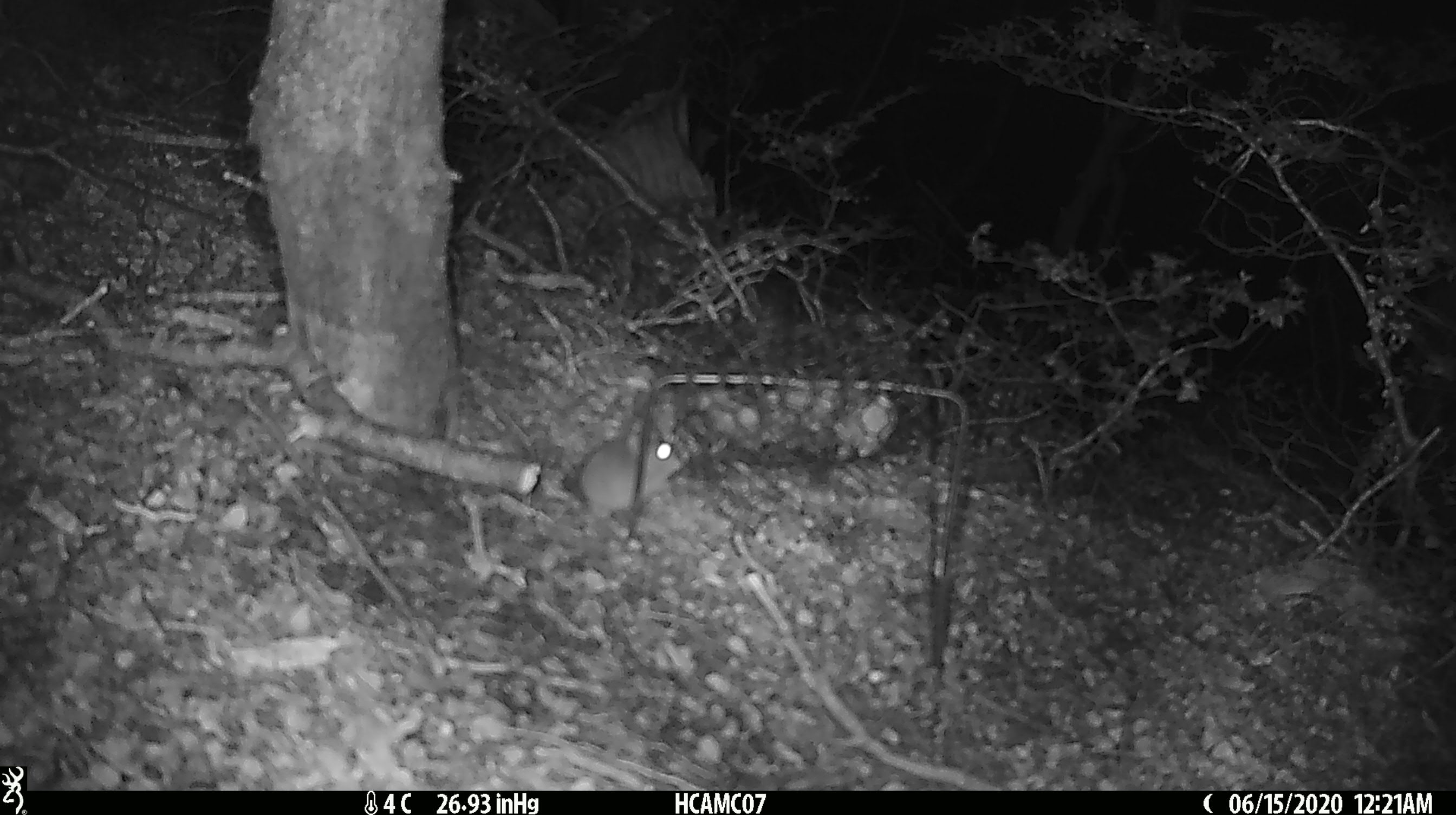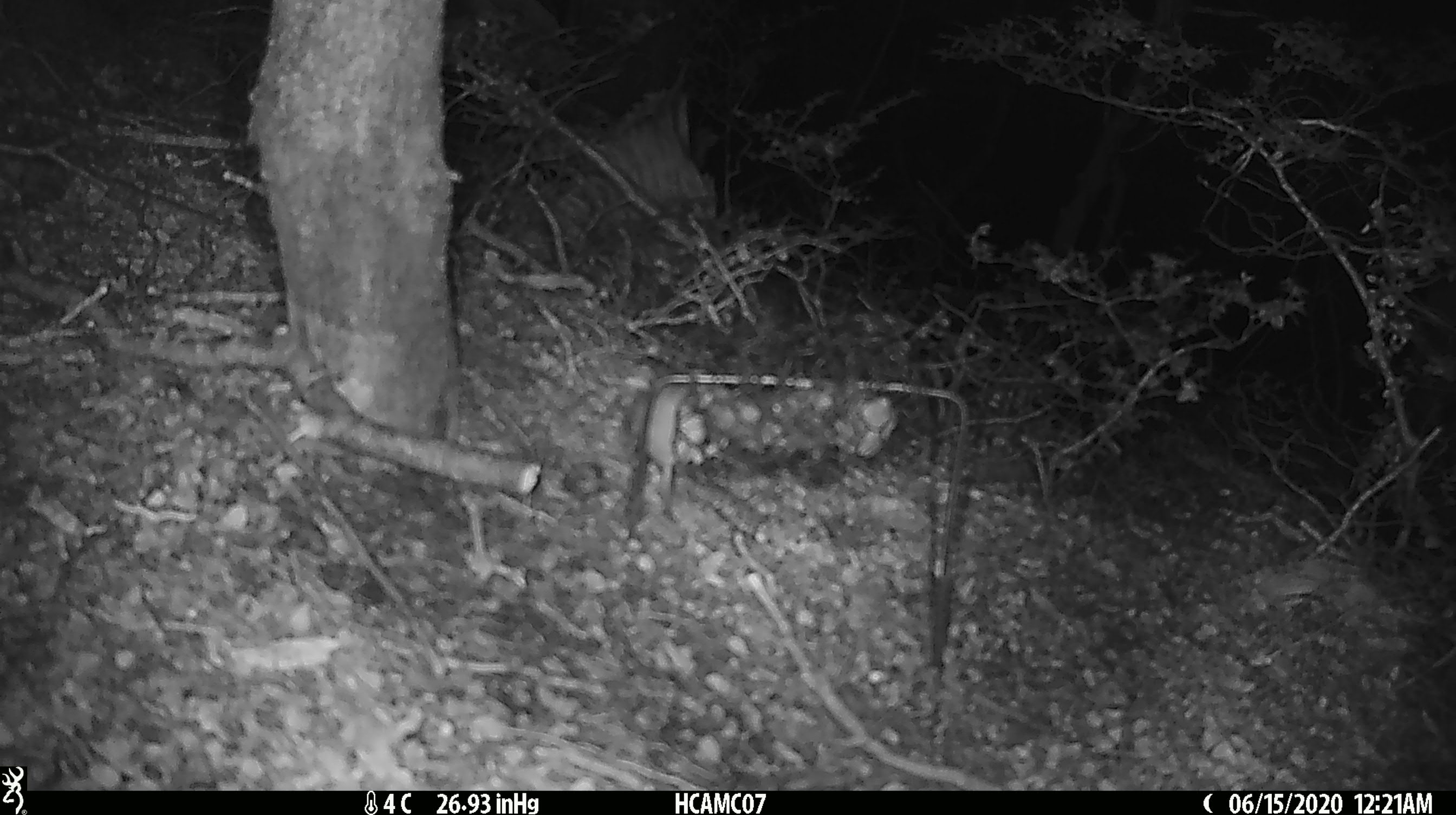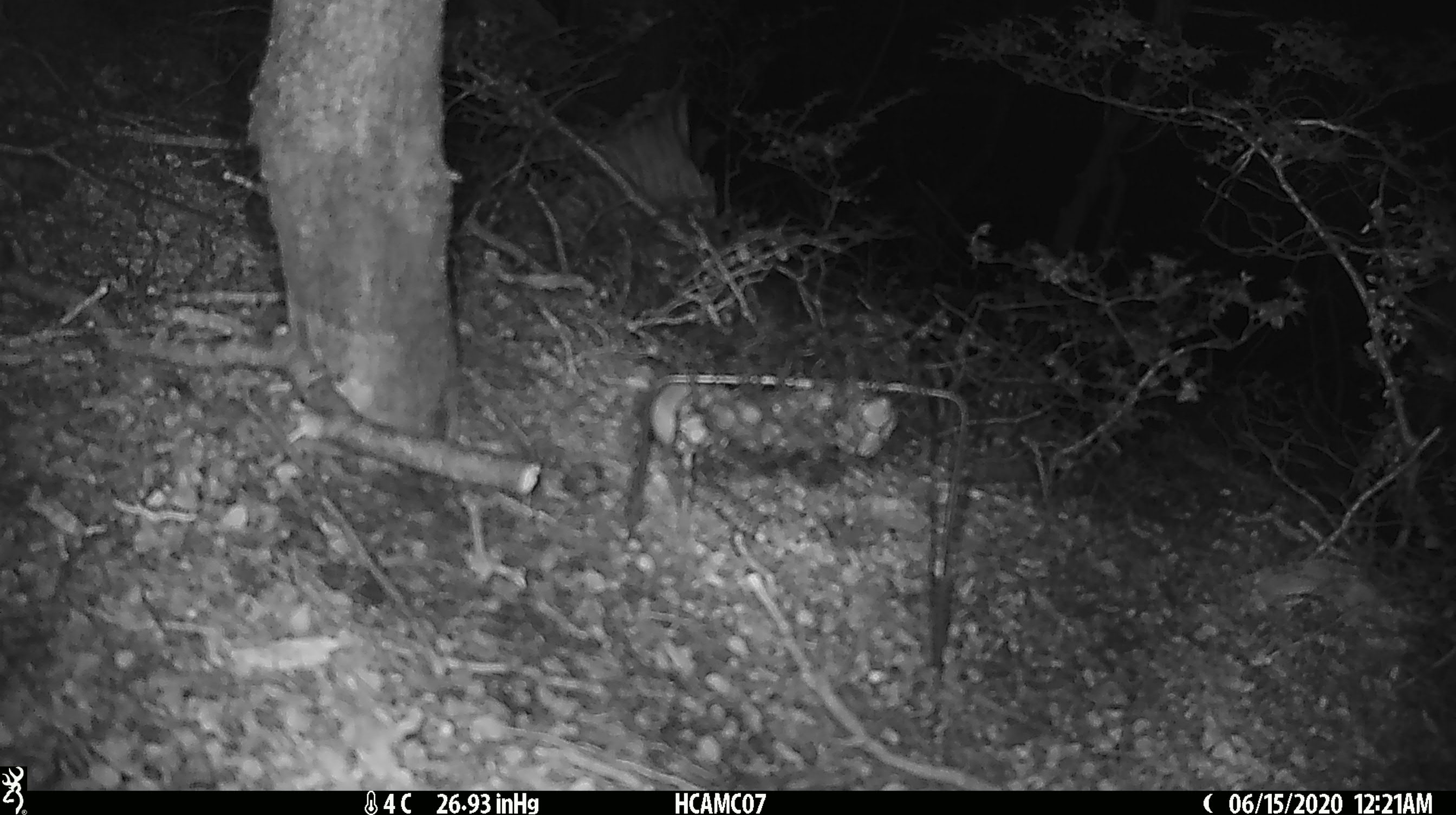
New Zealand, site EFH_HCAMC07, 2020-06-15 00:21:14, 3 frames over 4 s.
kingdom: Animalia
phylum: Chordata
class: Mammalia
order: Rodentia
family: Muridae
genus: Mus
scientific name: Mus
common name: mouse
Mouse (Mus).